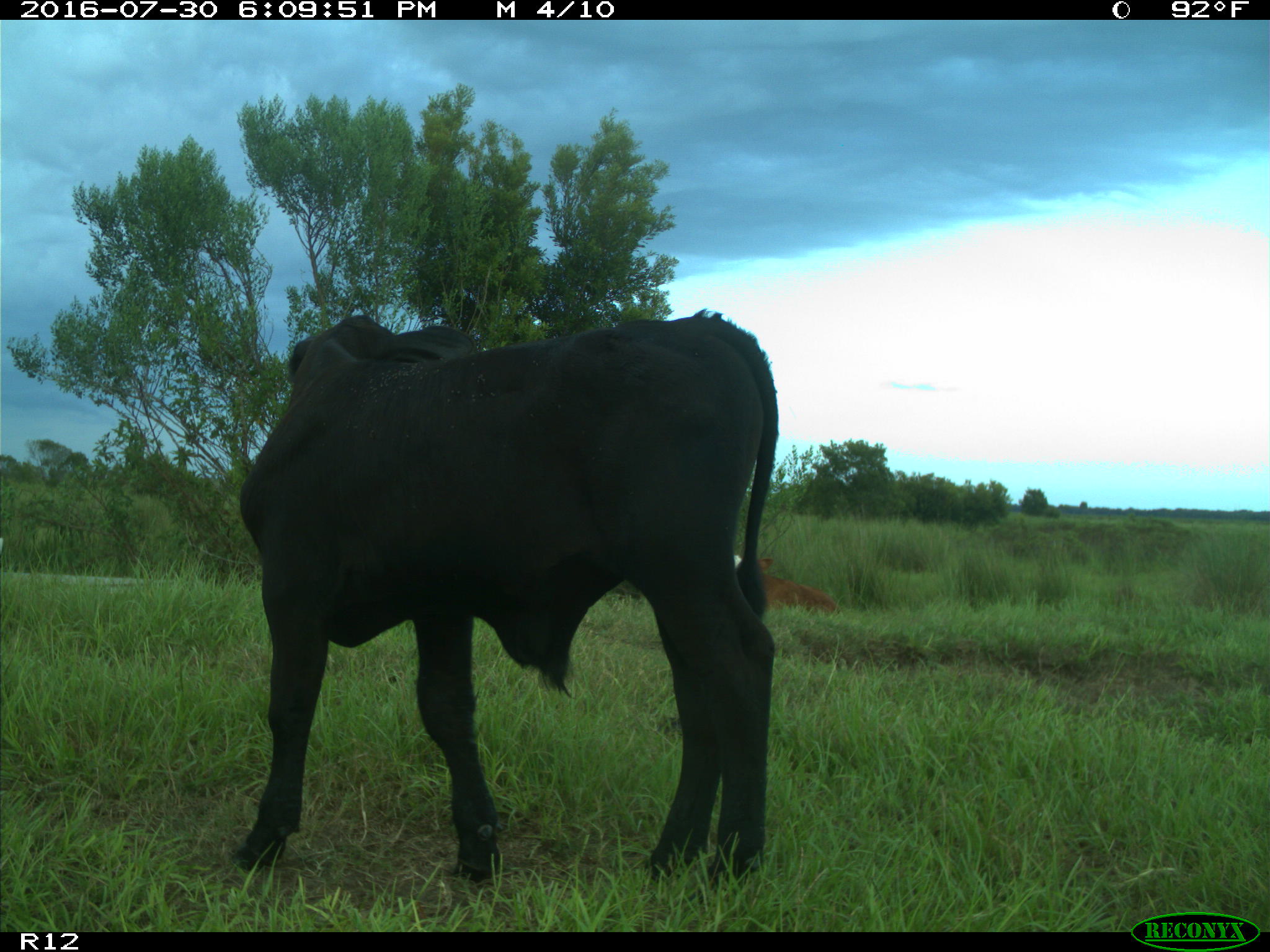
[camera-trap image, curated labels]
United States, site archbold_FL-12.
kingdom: Animalia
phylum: Chordata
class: Mammalia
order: Artiodactyla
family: Bovidae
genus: Bos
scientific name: Bos taurus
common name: domestic cow